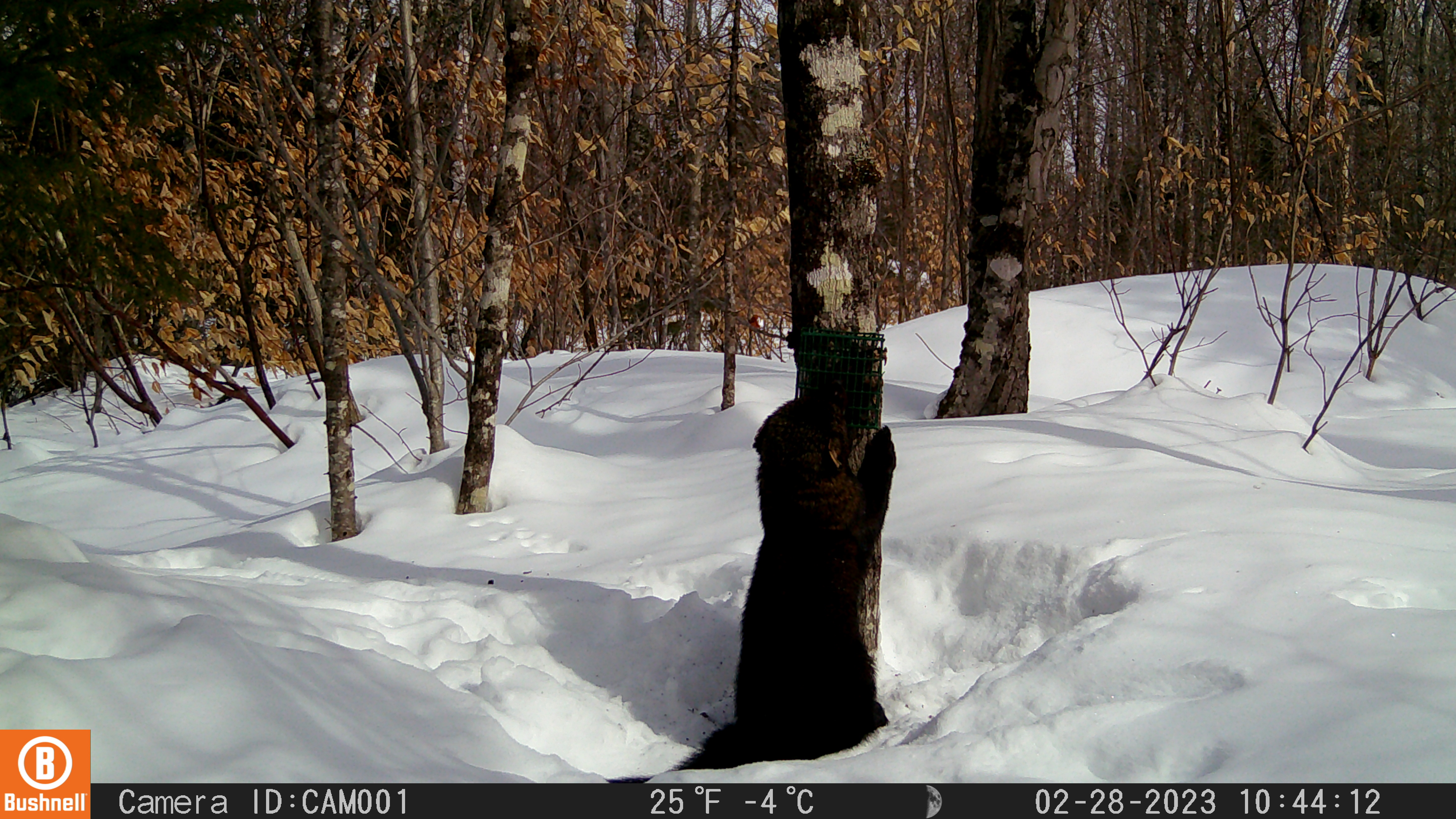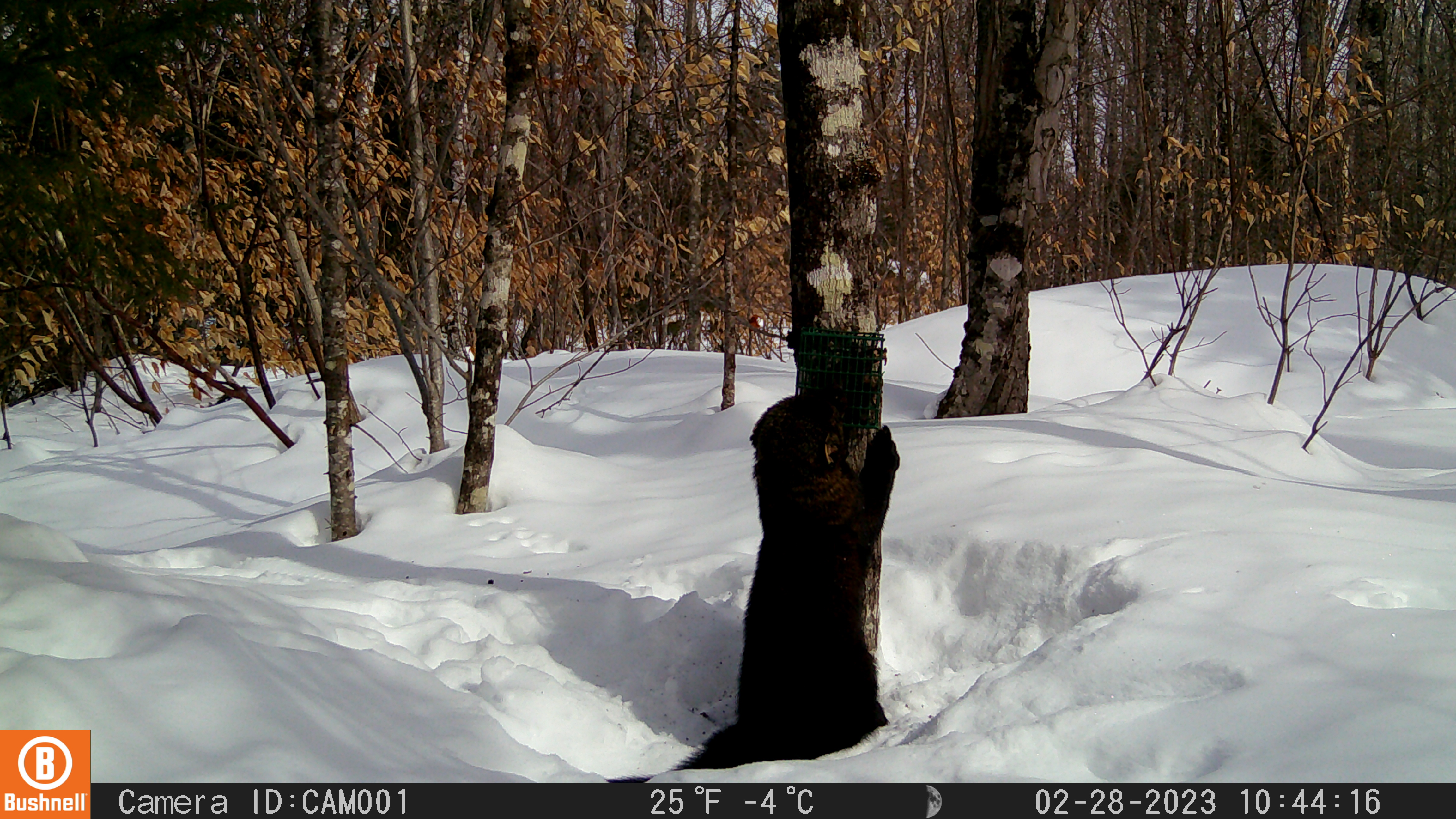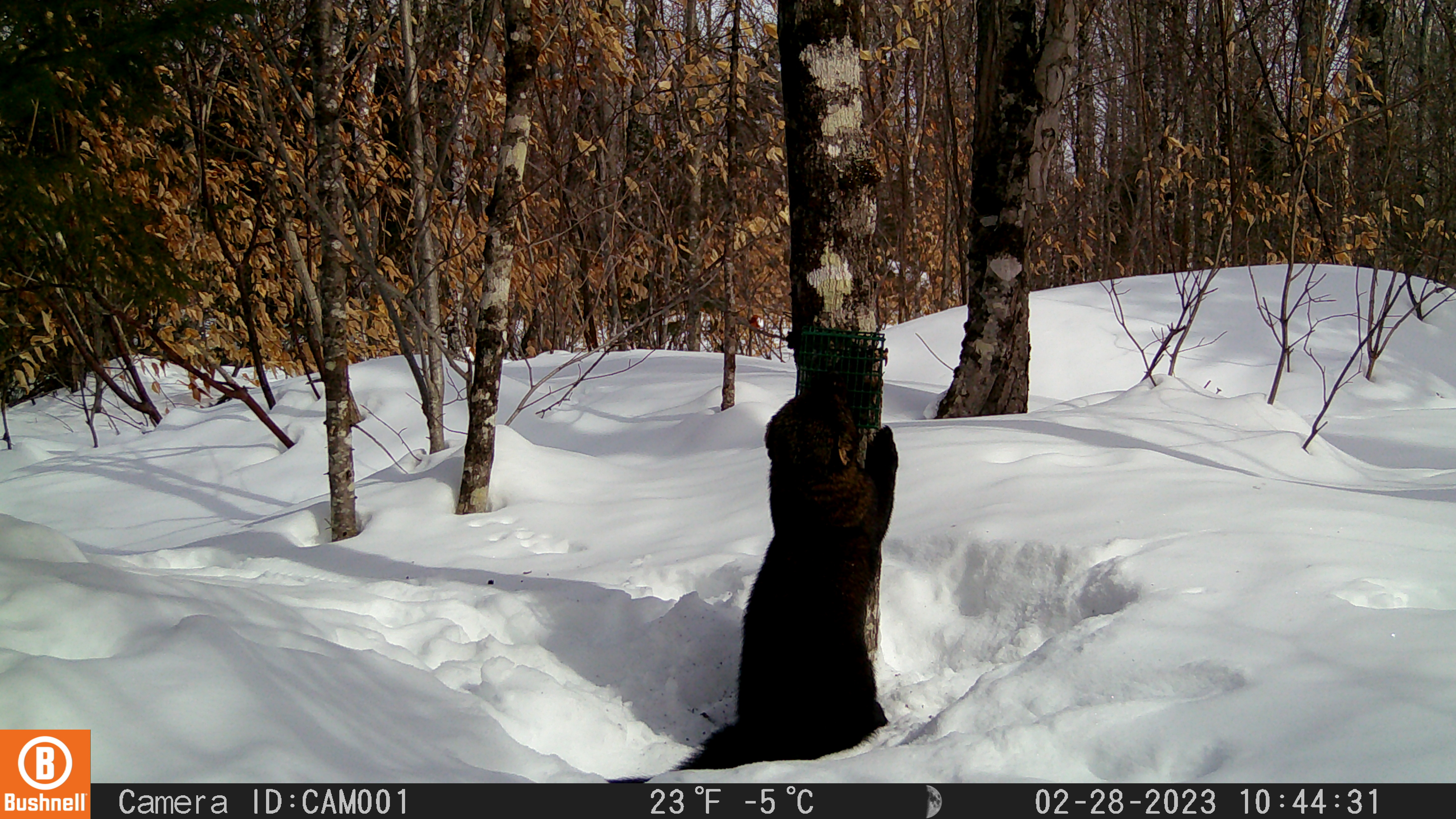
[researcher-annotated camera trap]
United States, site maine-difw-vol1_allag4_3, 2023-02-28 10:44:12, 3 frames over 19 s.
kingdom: Animalia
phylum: Chordata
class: Mammalia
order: Carnivora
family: Mustelidae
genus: Pekania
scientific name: Pekania pennanti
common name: fisher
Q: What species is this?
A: Fisher (Pekania pennanti).